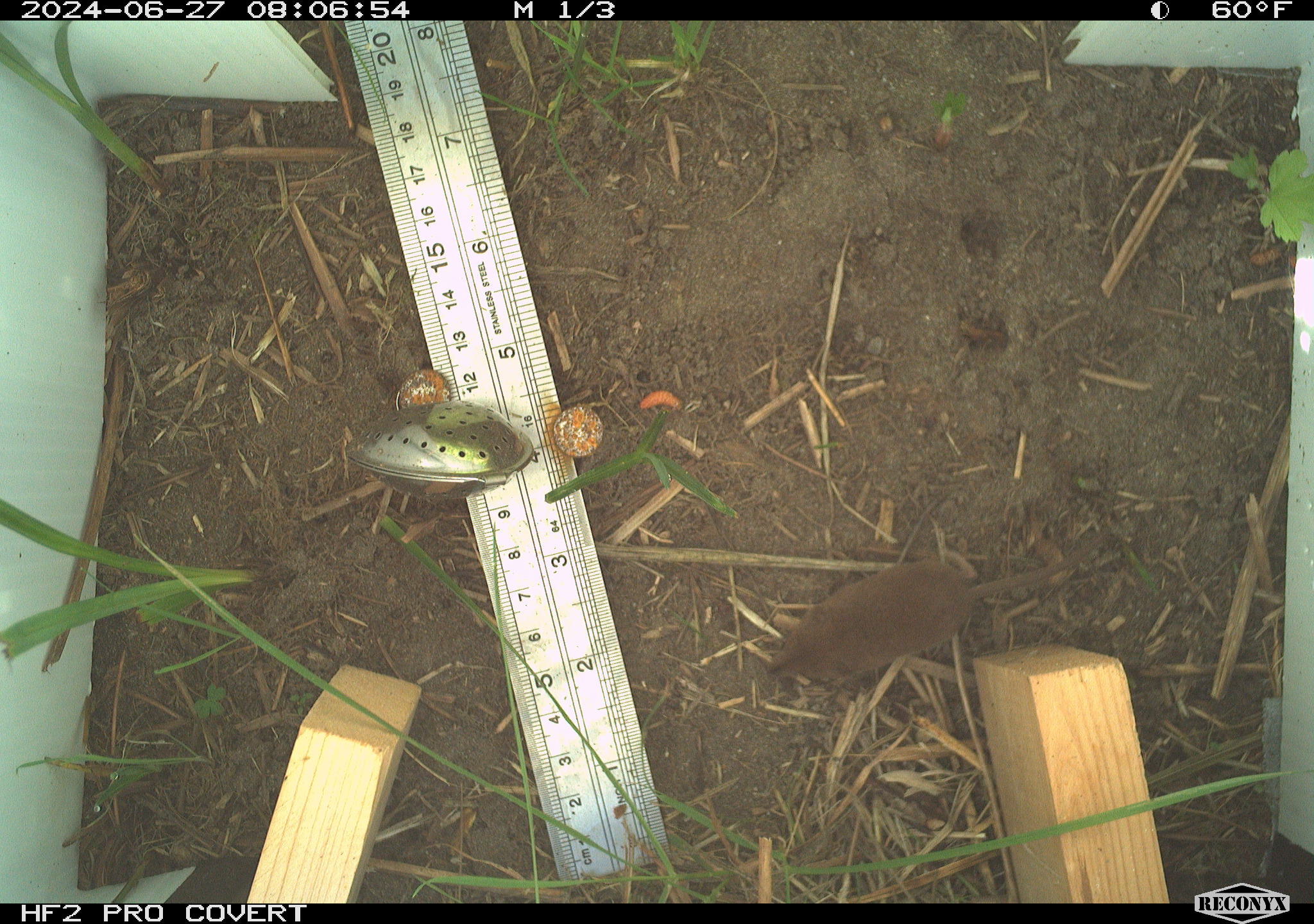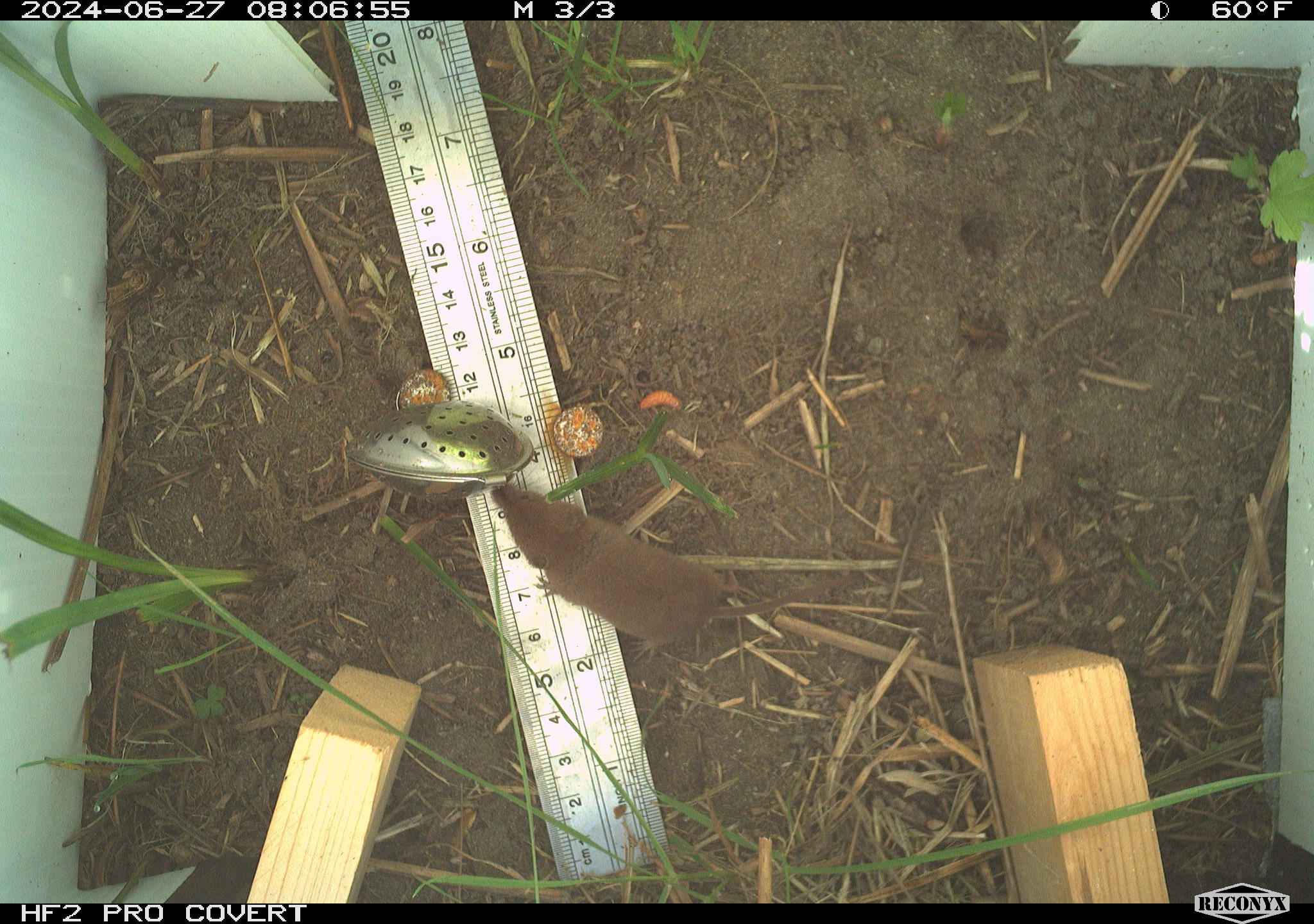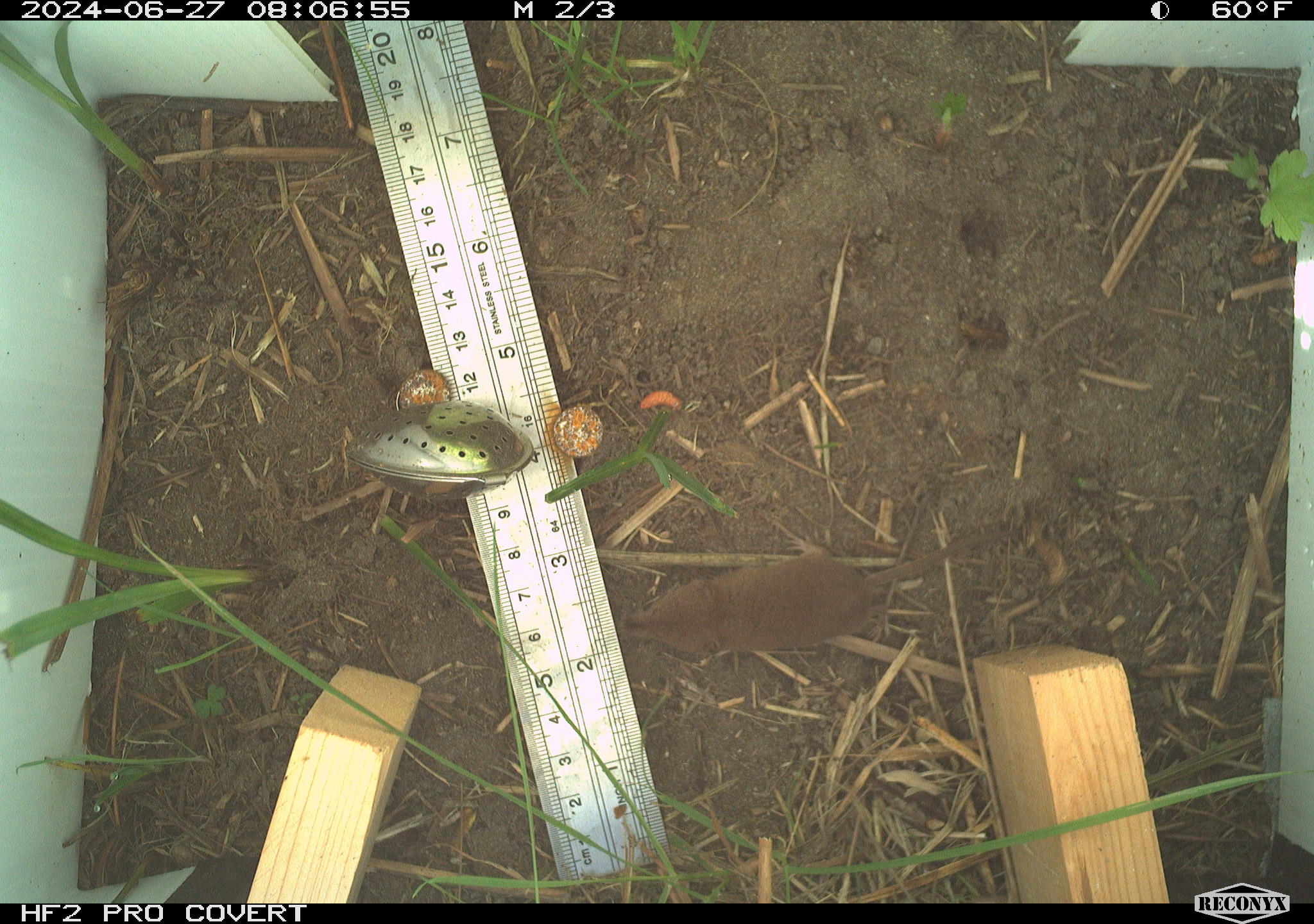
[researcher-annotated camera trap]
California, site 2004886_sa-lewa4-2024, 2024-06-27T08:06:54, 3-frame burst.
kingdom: Animalia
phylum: Chordata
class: Mammalia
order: Eulipotyphla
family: Soricidae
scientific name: Soricidae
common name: shrews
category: soricidae family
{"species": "soricidae family (shrews) (Soricidae)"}